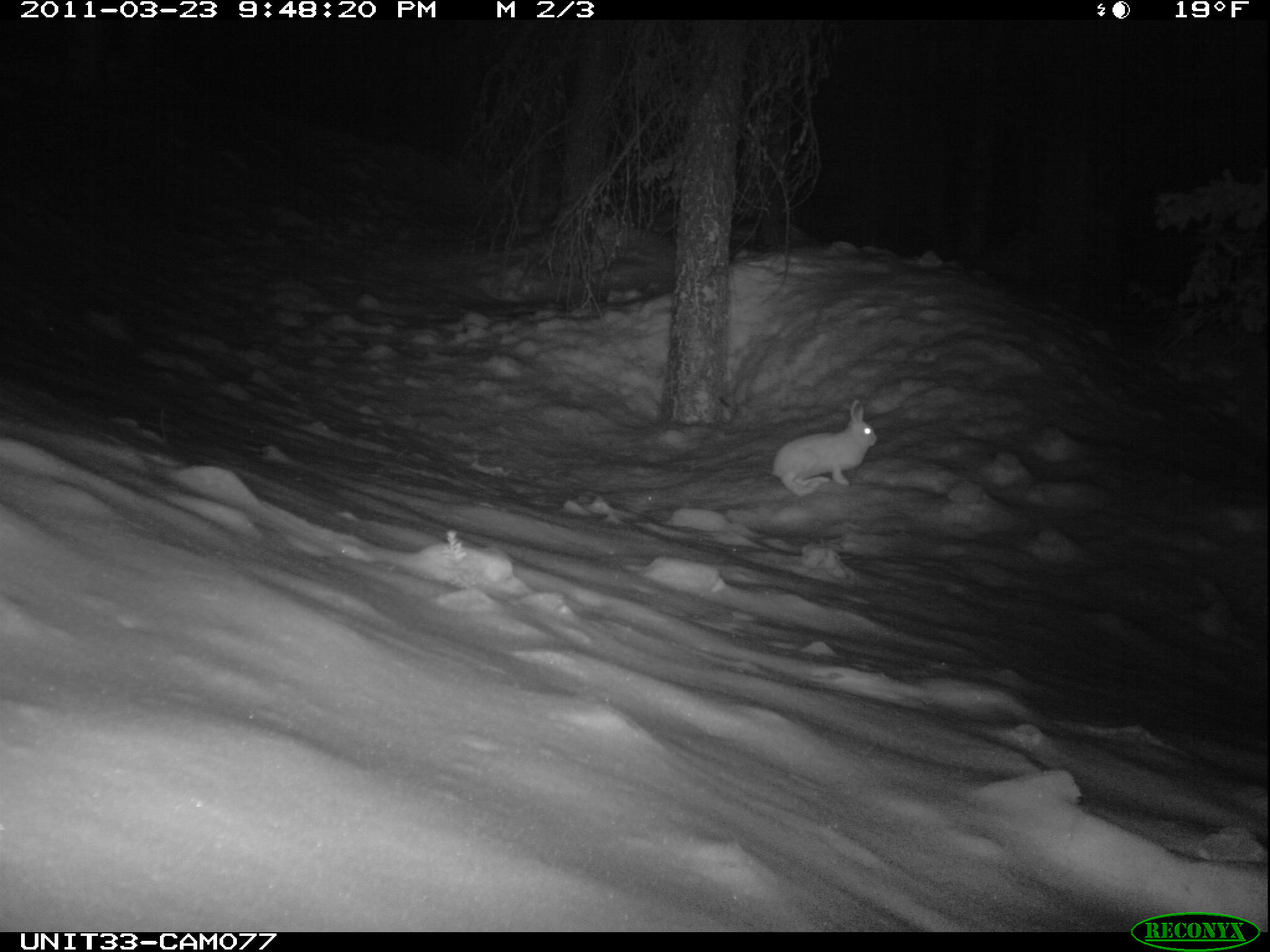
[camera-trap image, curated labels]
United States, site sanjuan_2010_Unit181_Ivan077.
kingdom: Animalia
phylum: Chordata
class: Mammalia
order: Lagomorpha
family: Leporidae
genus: Lepus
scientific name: Lepus americanus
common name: snowshoe hare